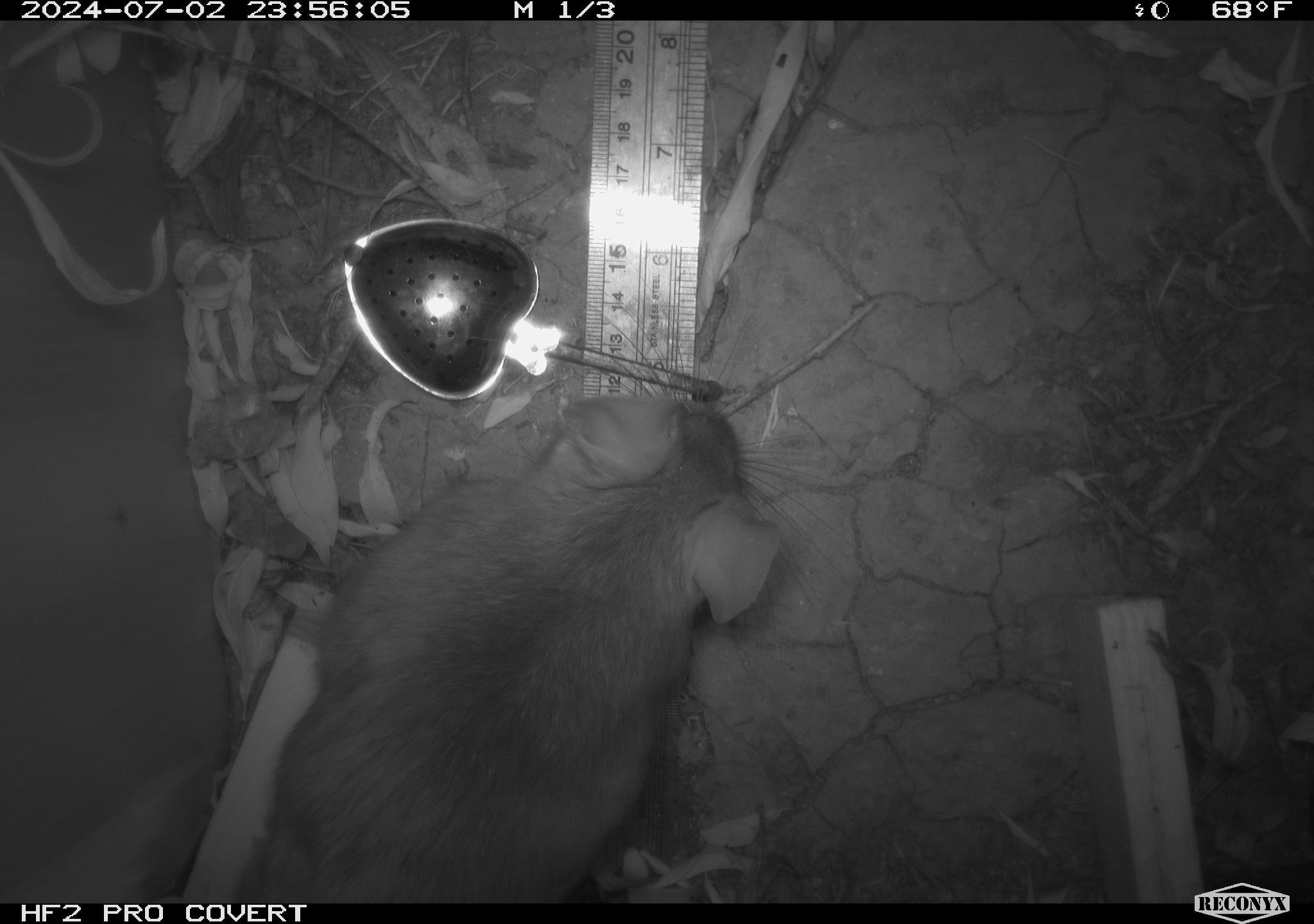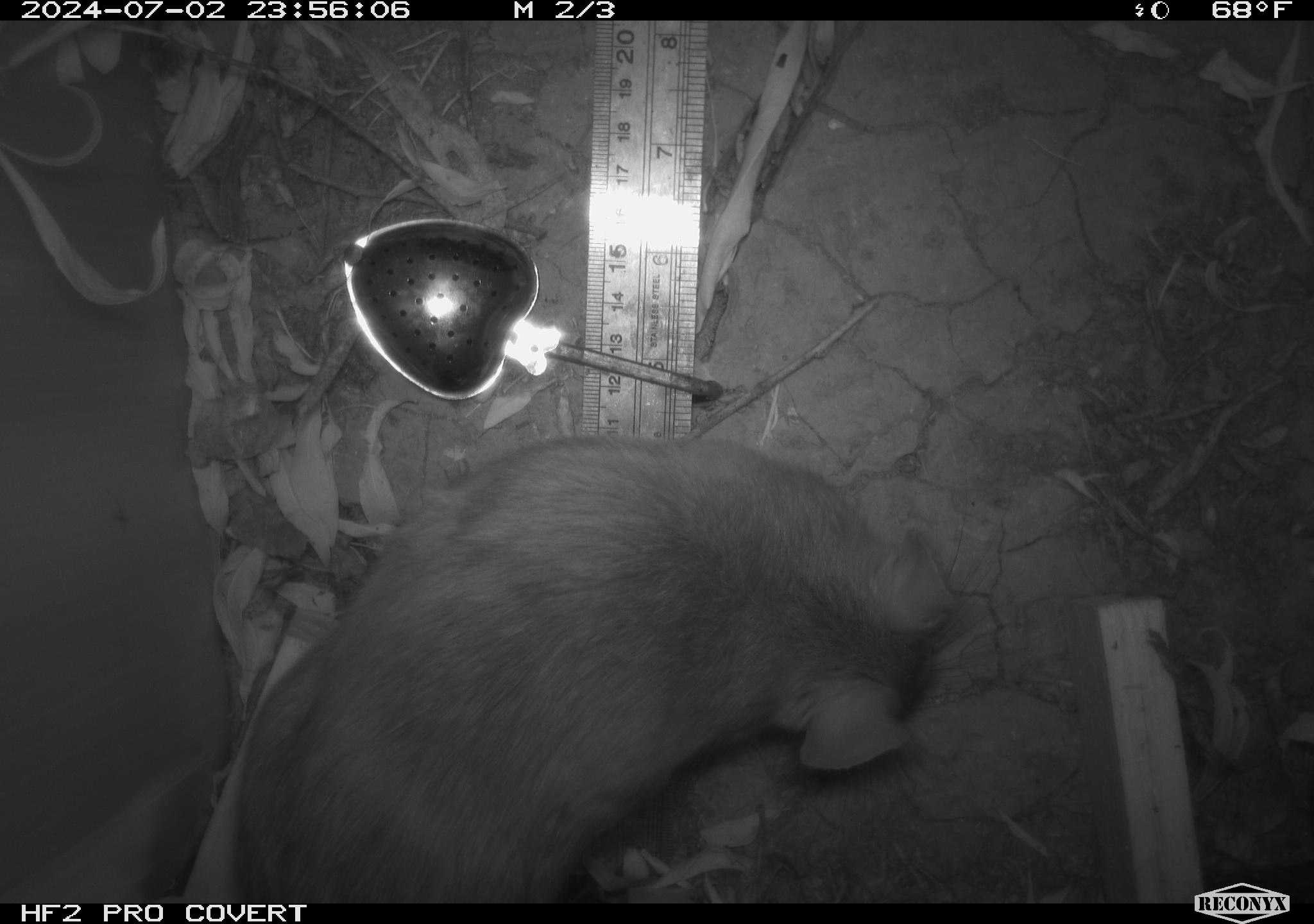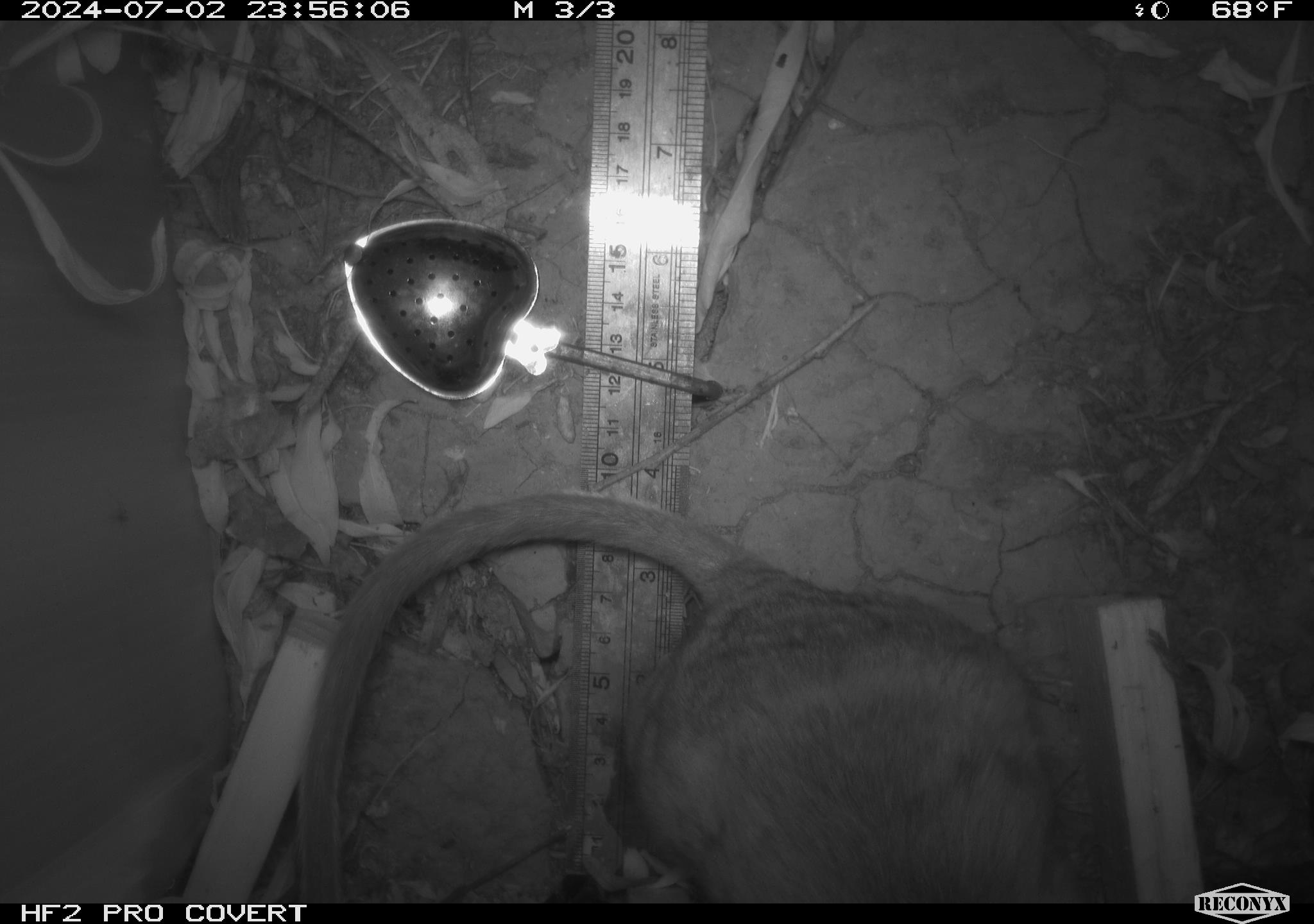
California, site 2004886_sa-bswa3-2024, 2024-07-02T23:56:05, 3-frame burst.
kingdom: Animalia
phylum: Chordata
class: Mammalia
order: Rodentia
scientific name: Rodentia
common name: woodrat or rat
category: woodrat or rat species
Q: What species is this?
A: Woodrat or rat species (woodrat or rat) (Rodentia).